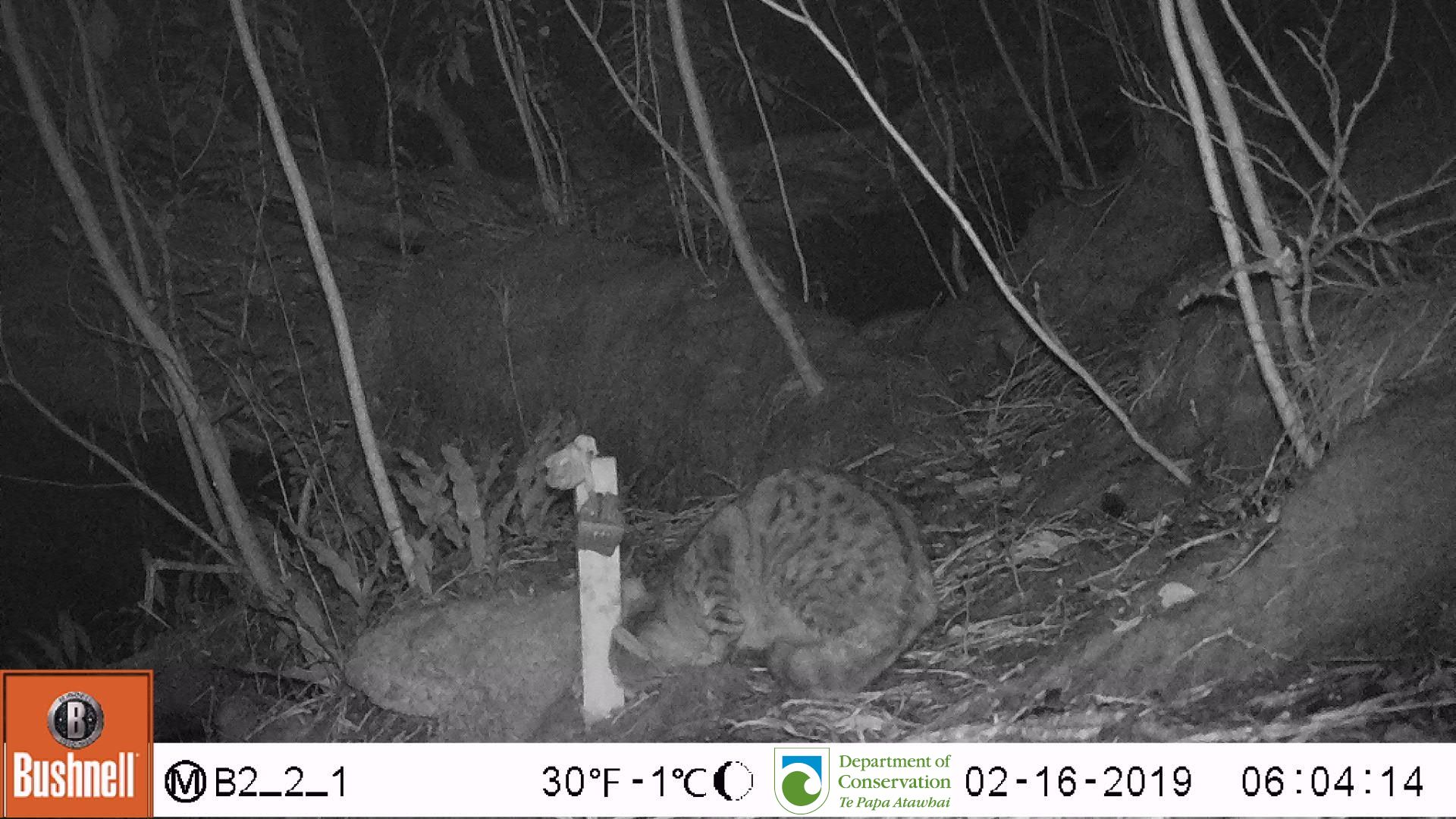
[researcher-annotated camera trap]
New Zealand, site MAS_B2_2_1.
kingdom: Animalia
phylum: Chordata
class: Mammalia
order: Carnivora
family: Felidae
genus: Felis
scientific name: Felis catus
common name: domestic cat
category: cat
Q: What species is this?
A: Cat (domestic cat) (Felis catus).